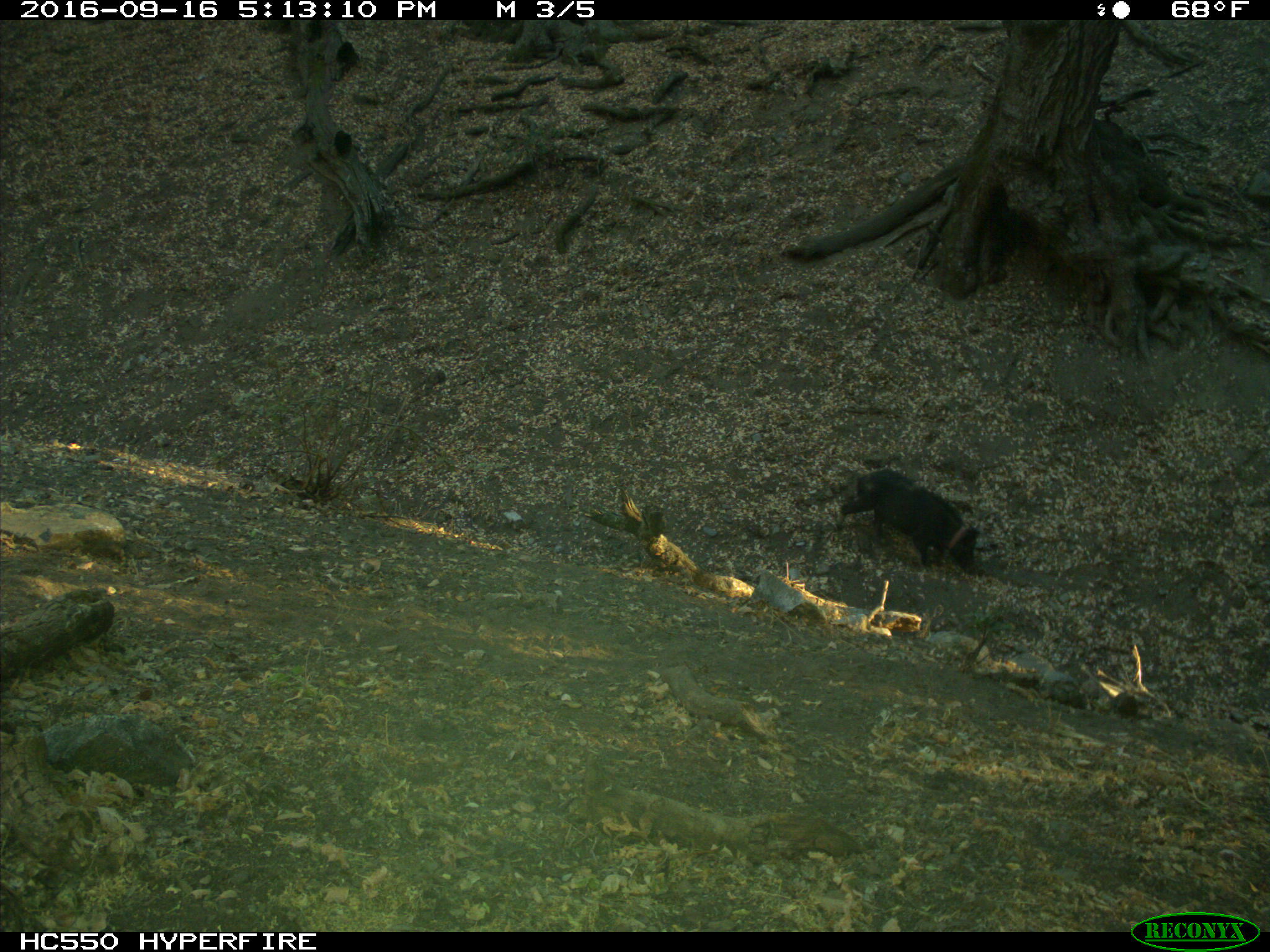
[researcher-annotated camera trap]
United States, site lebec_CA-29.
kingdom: Animalia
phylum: Chordata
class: Mammalia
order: Artiodactyla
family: Suidae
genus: Sus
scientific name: Sus scrofa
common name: wild boar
Sus scrofa (wild boar).